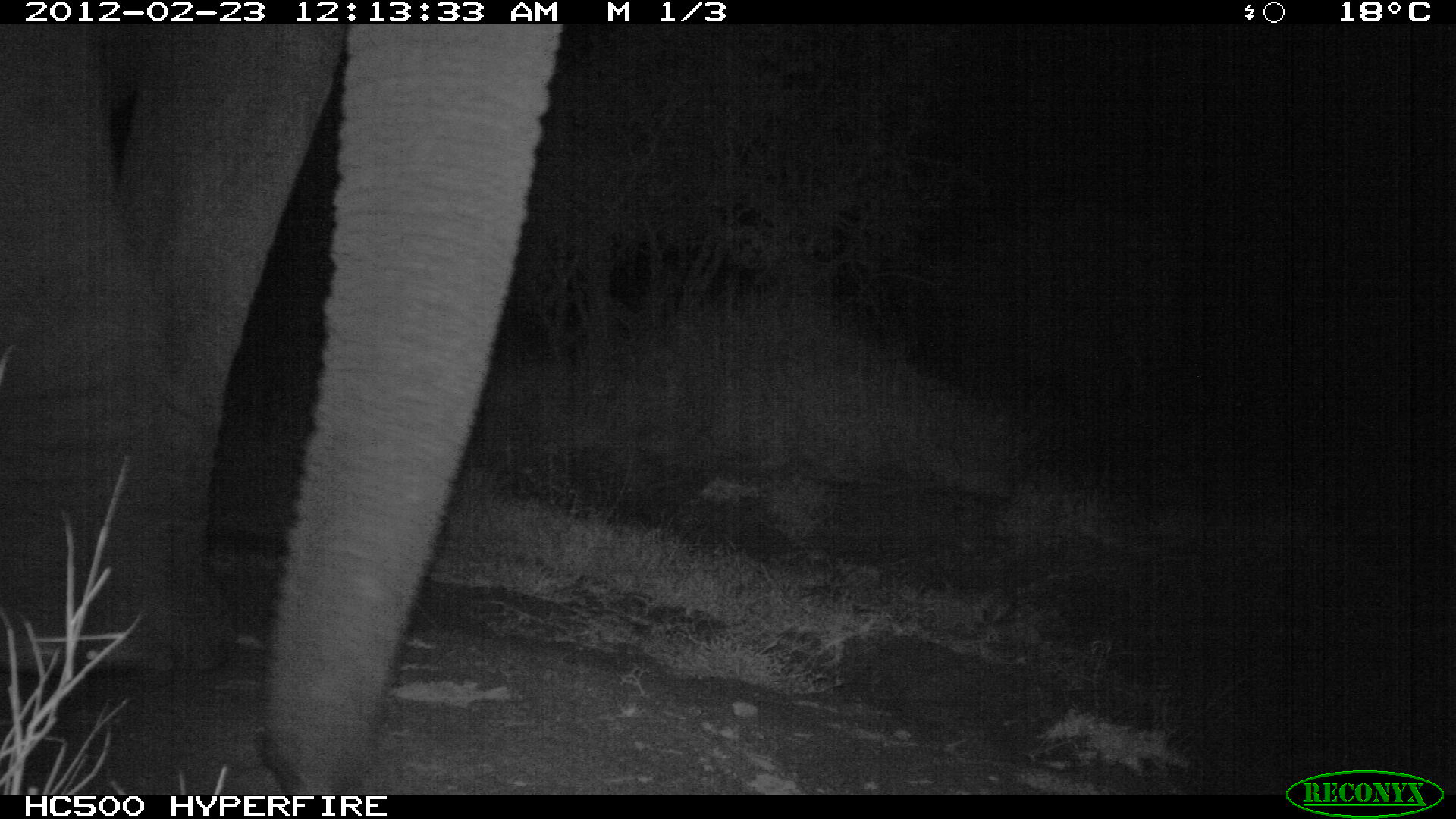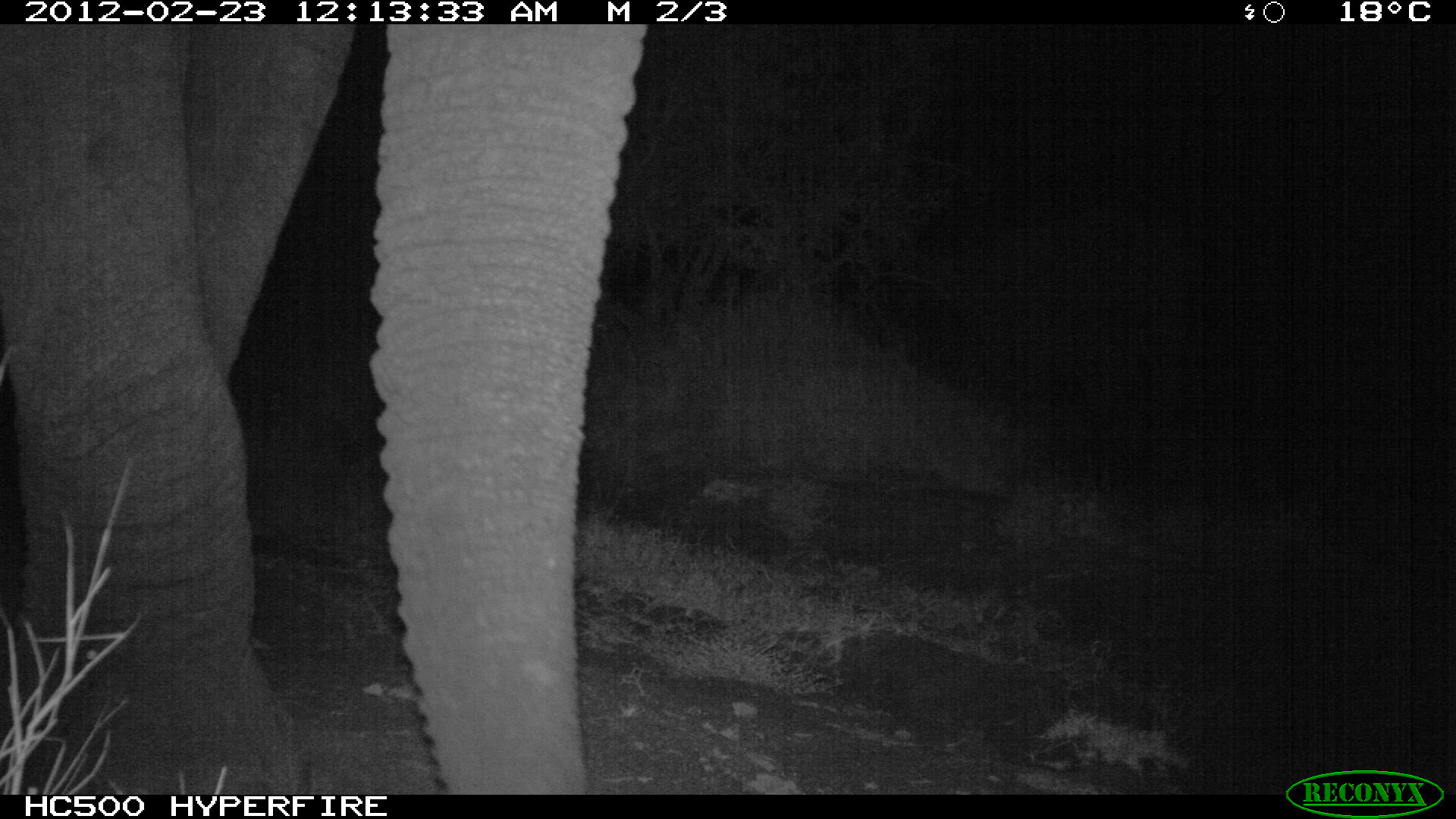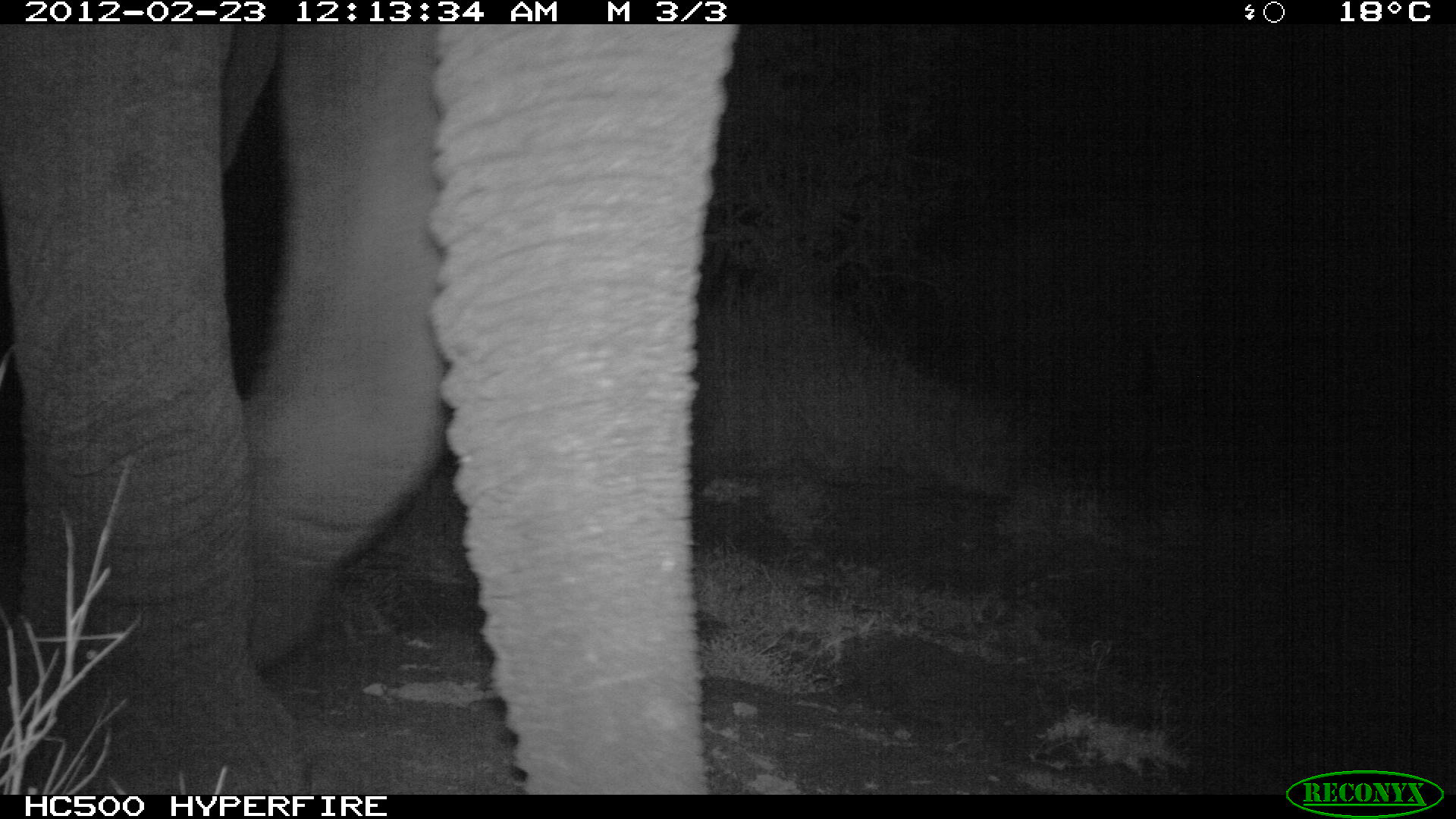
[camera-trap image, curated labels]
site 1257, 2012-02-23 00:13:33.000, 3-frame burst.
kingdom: Animalia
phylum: Chordata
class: Mammalia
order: Proboscidea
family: Elephantidae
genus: Loxodonta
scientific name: Loxodonta africana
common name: african bush elephant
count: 2